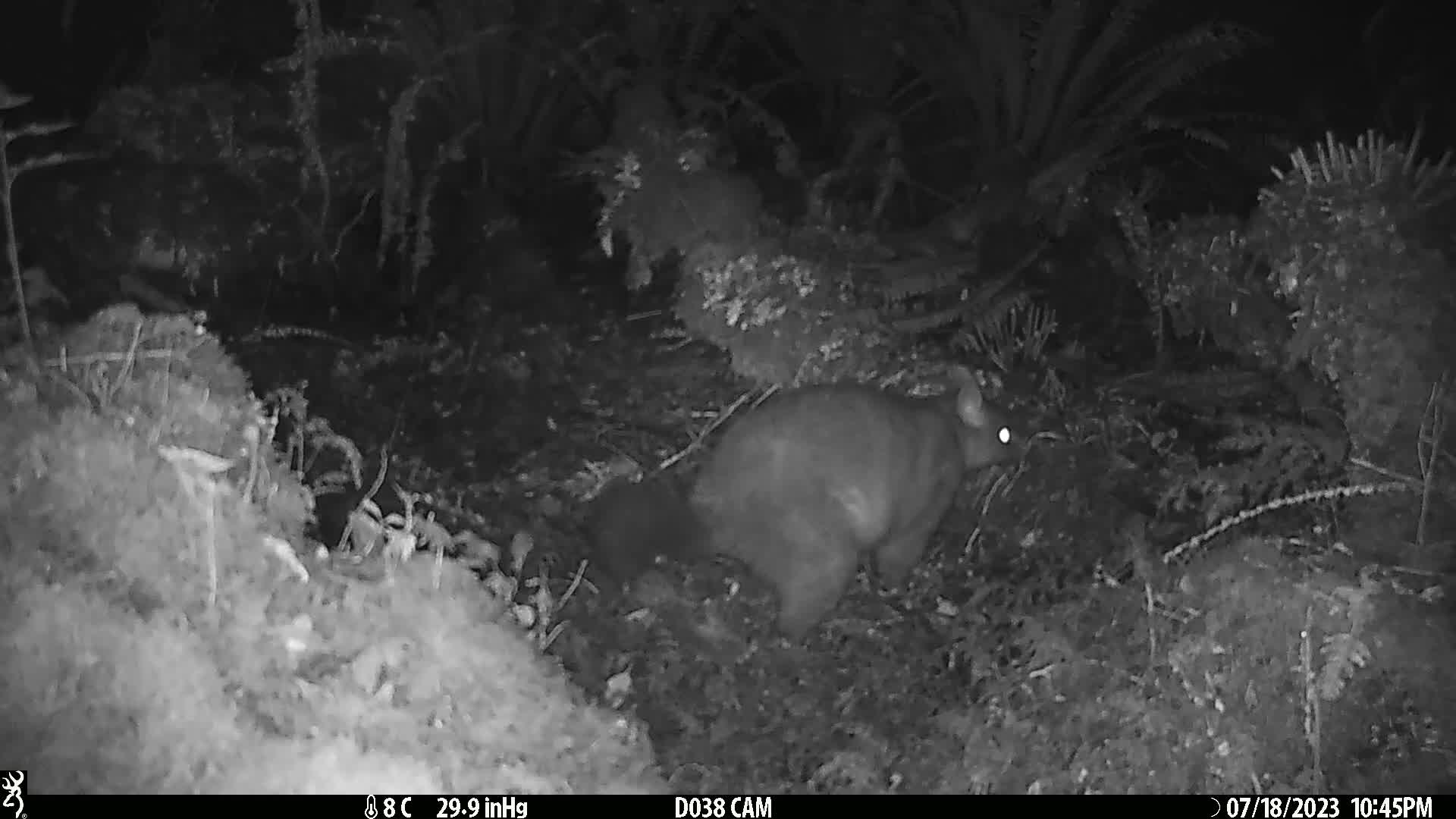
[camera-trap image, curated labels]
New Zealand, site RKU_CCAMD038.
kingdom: Animalia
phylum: Chordata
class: Mammalia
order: Diprotodontia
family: Phalangeridae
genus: Trichosurus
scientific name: Trichosurus vulpecula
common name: common brushtail possum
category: possum